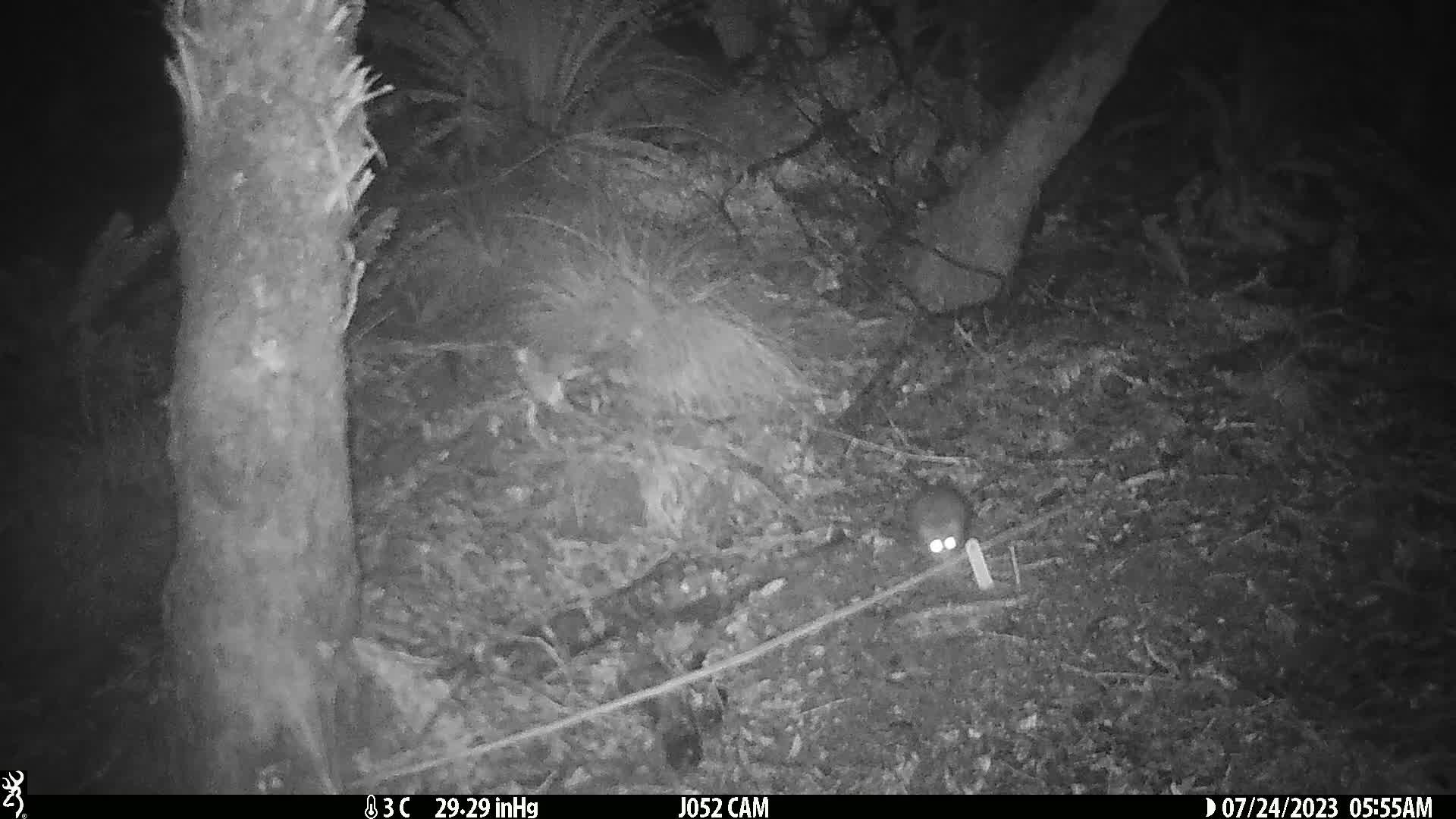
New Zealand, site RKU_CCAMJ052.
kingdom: Animalia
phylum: Chordata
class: Mammalia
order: Rodentia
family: Muridae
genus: Rattus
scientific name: Rattus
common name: rat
Rat (Rattus).